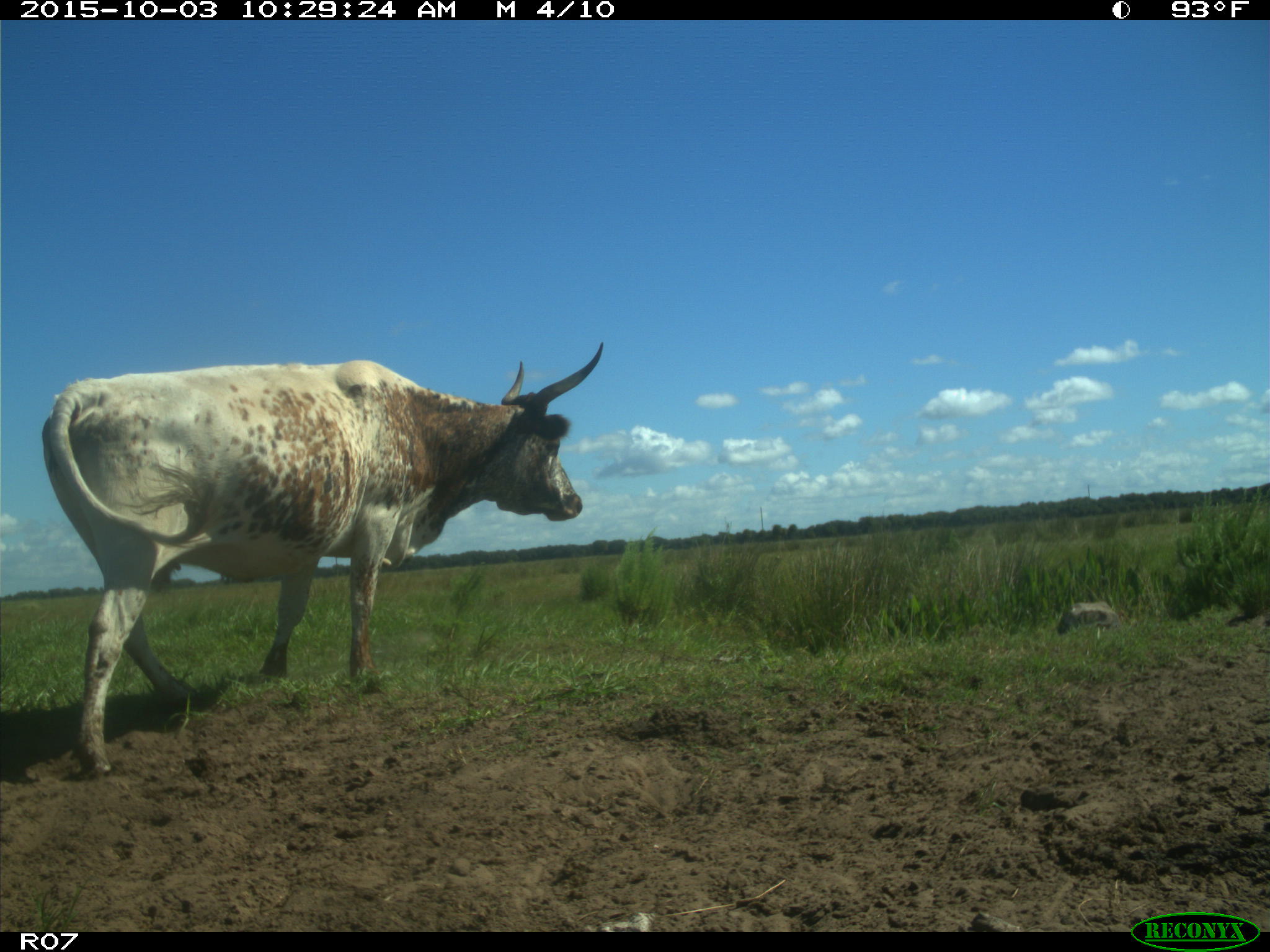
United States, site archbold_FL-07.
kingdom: Animalia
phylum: Chordata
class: Mammalia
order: Artiodactyla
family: Bovidae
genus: Bos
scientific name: Bos taurus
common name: domestic cow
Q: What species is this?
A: Bos taurus (domestic cow).